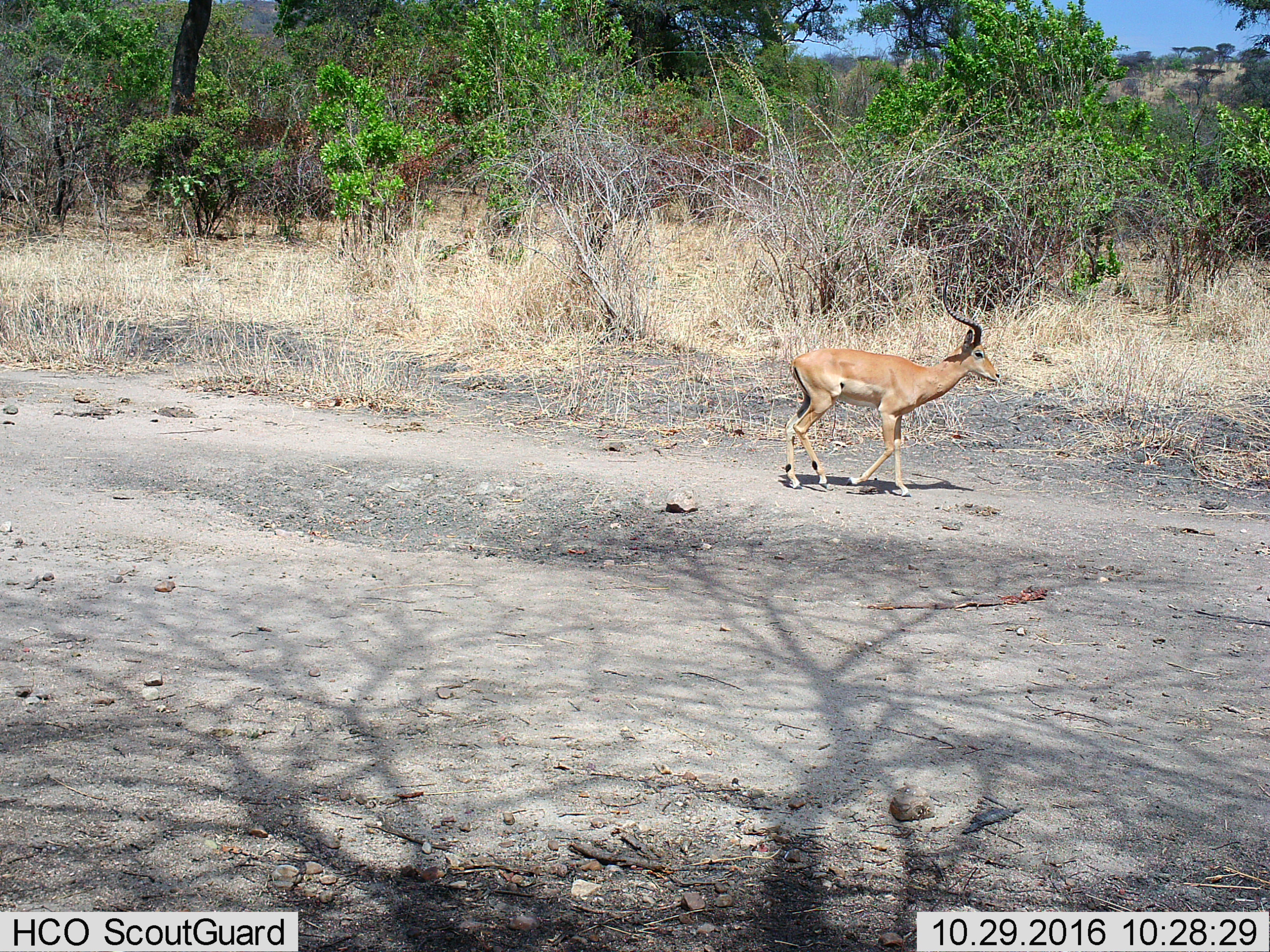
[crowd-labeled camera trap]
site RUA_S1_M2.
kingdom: Animalia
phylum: Chordata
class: Mammalia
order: Artiodactyla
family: Bovidae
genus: Aepyceros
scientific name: Aepyceros melampus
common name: impala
Impala (Aepyceros melampus), count 1. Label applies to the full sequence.